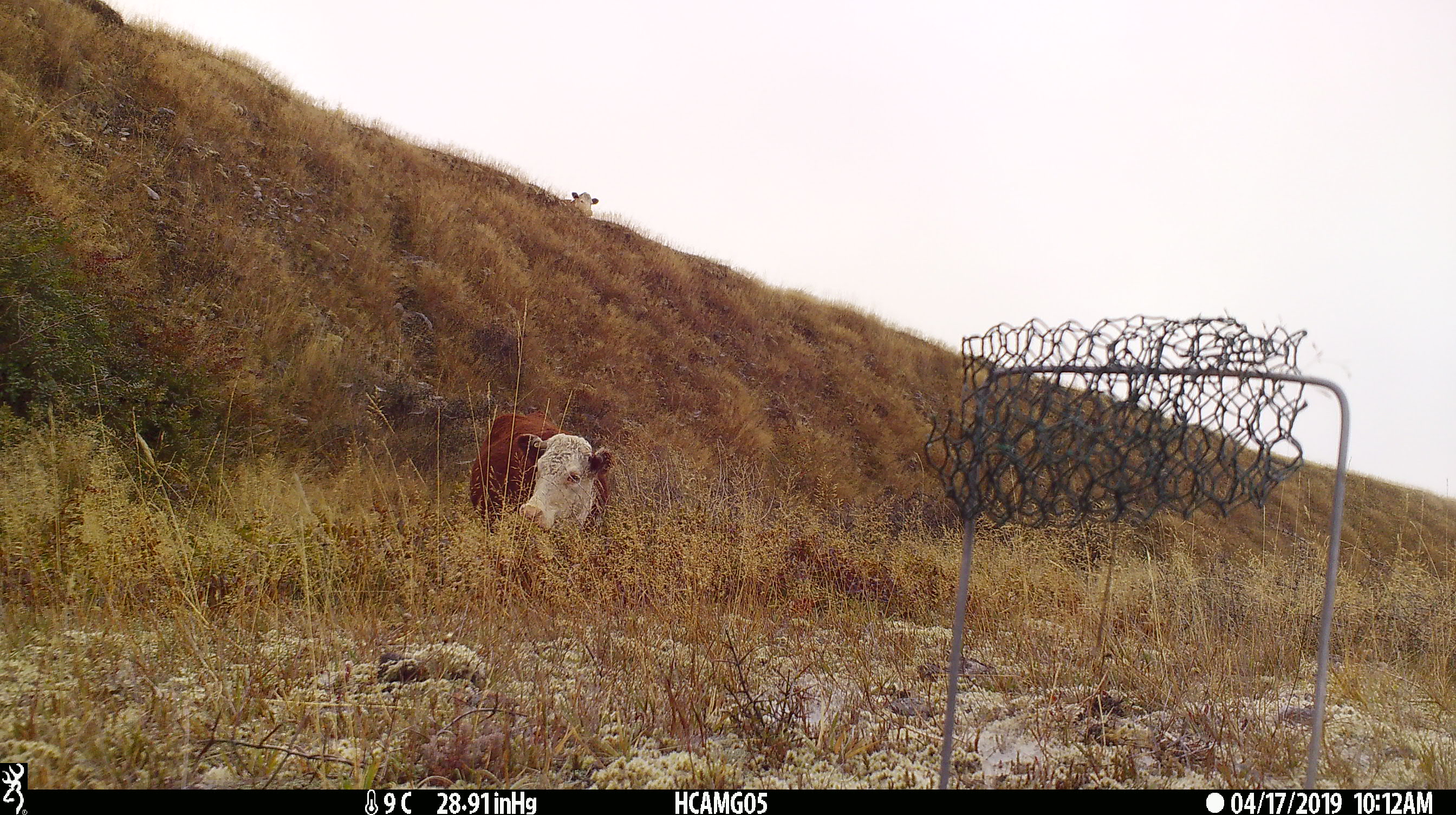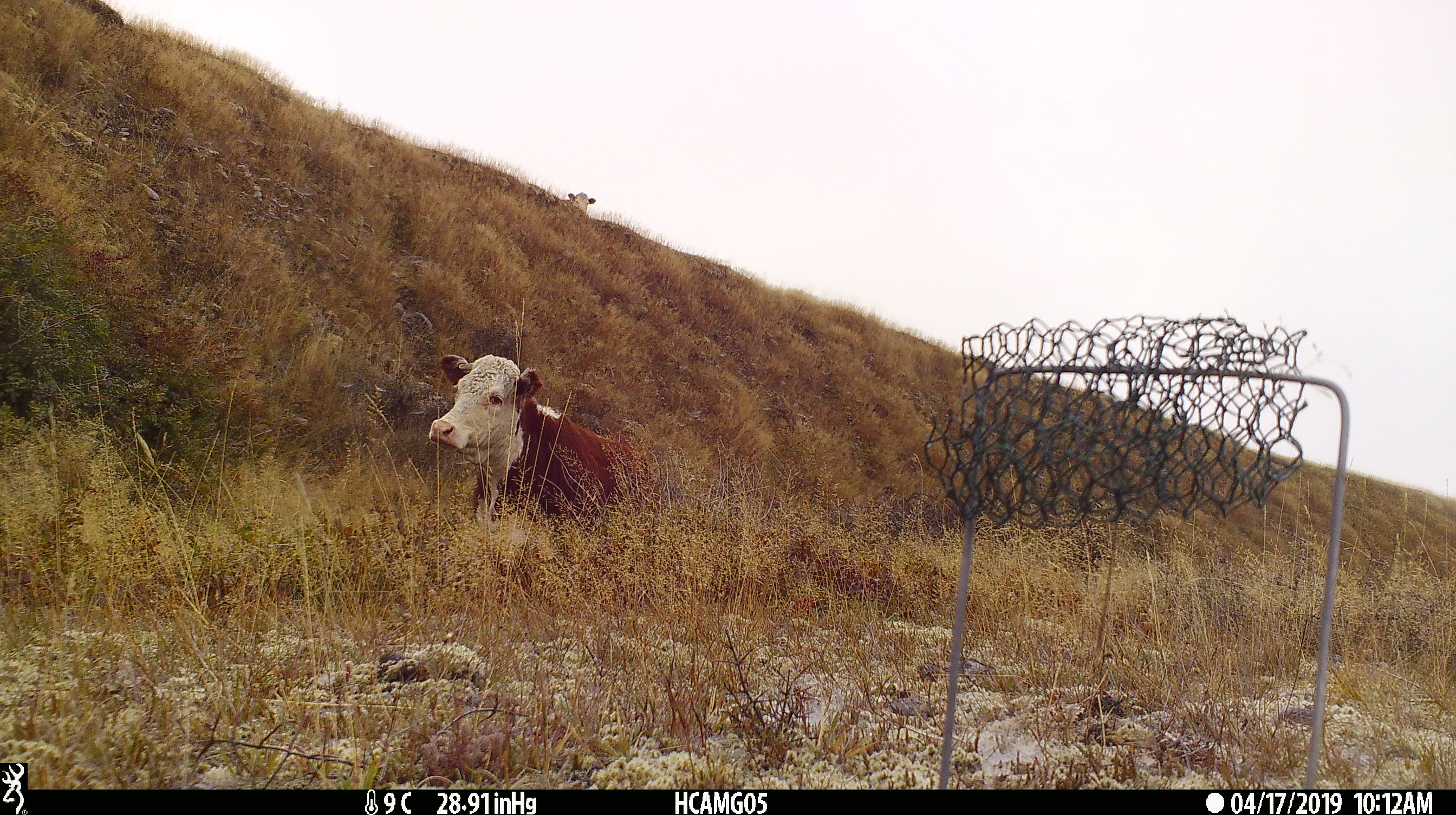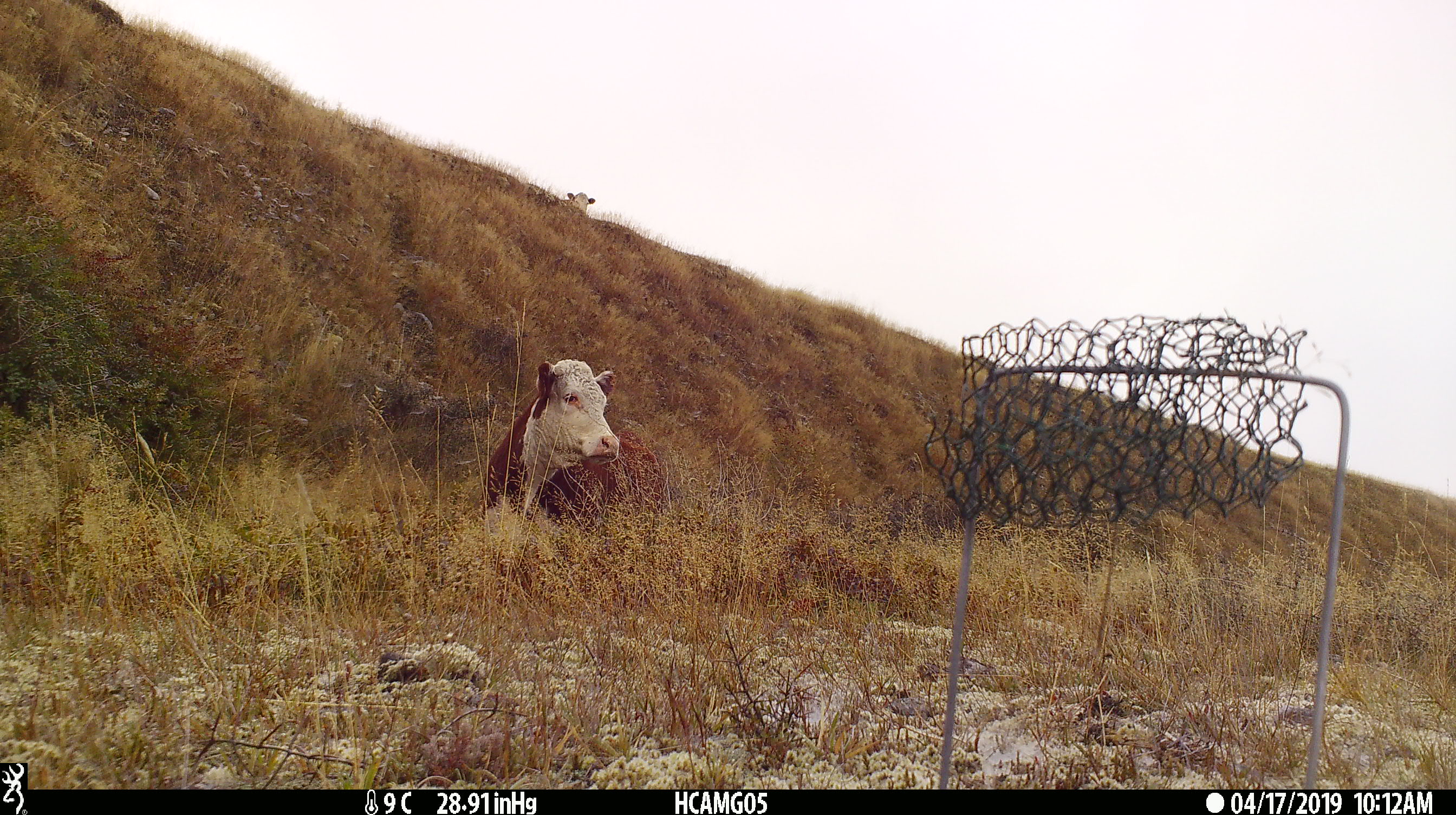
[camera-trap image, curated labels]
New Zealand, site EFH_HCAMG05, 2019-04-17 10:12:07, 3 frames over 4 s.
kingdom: Animalia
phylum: Chordata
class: Mammalia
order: Artiodactyla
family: Bovidae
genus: Bos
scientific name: Bos taurus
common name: domestic cow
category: cow